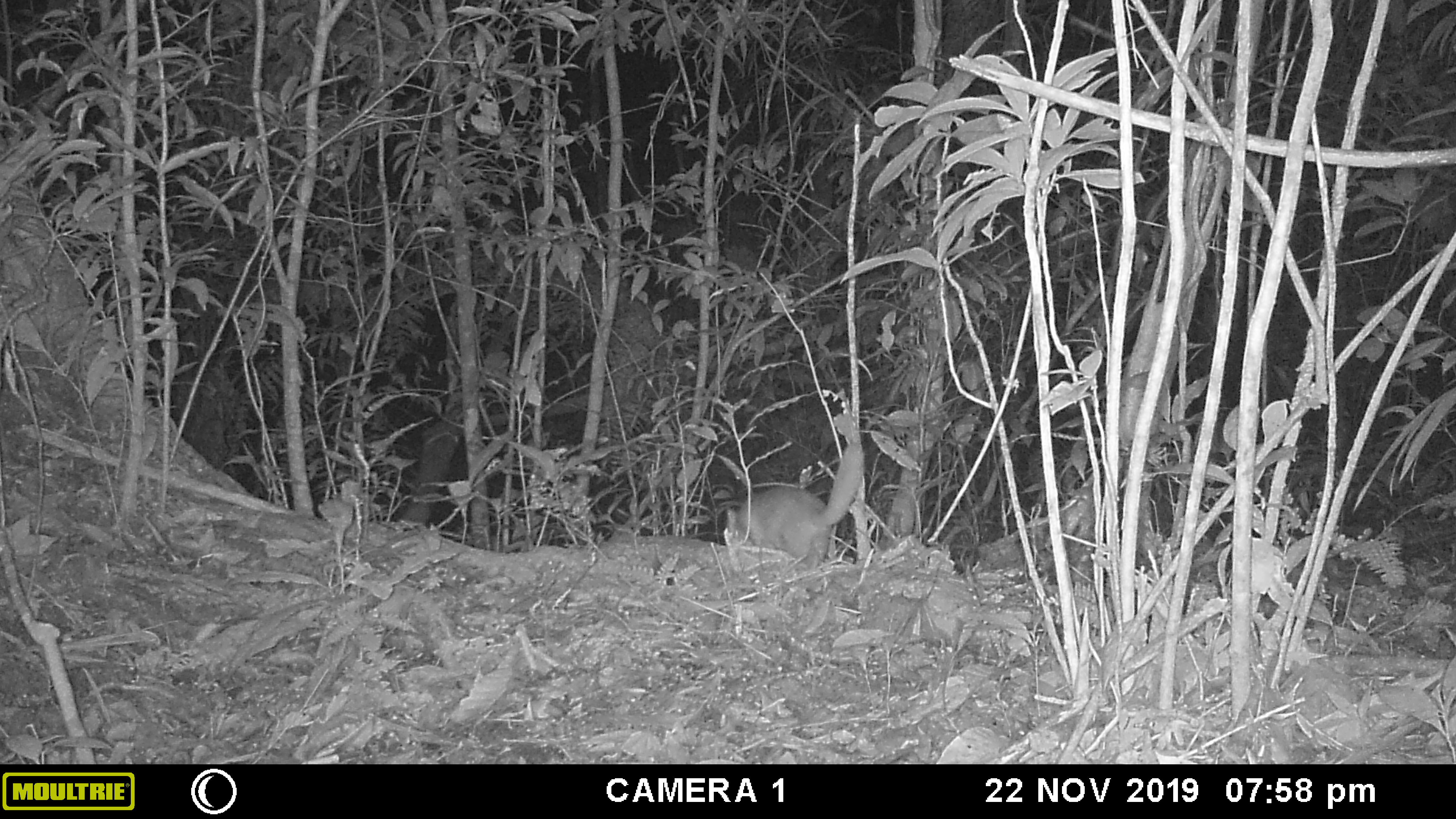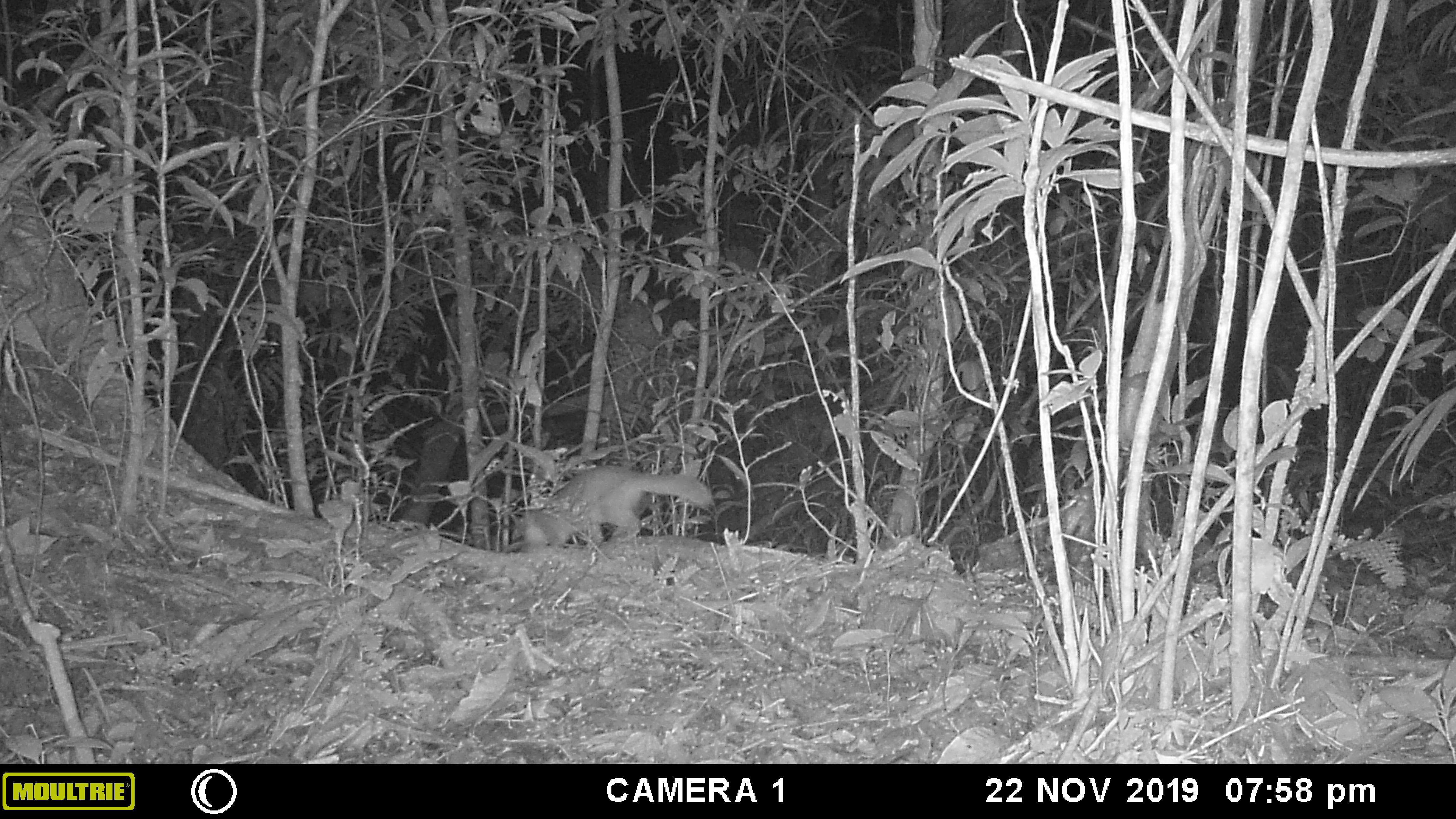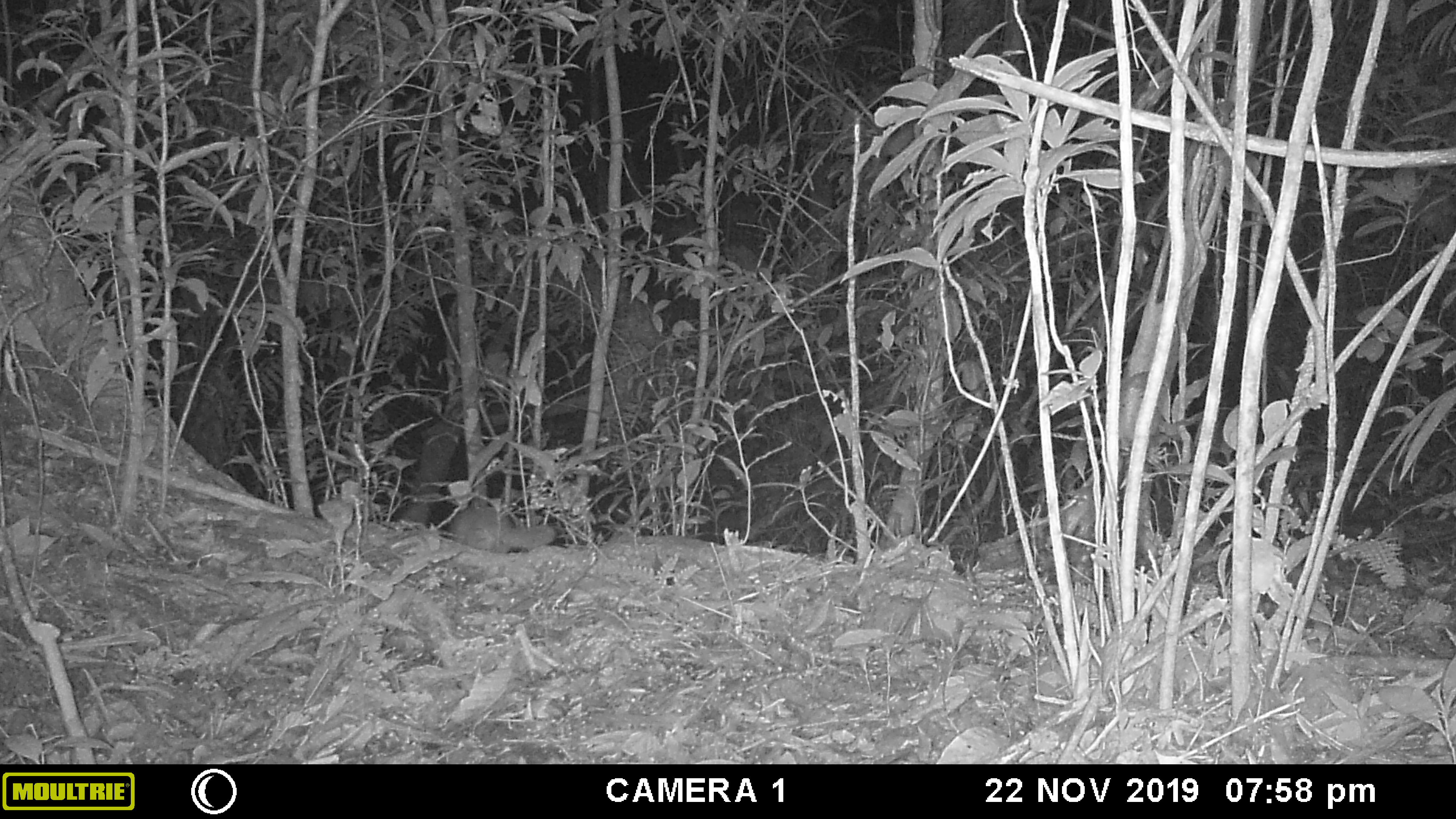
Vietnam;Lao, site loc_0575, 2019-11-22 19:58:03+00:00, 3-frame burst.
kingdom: Animalia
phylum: Chordata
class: Mammalia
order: Carnivora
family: Mustelidae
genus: Melogale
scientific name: Melogale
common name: ferret badger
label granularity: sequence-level